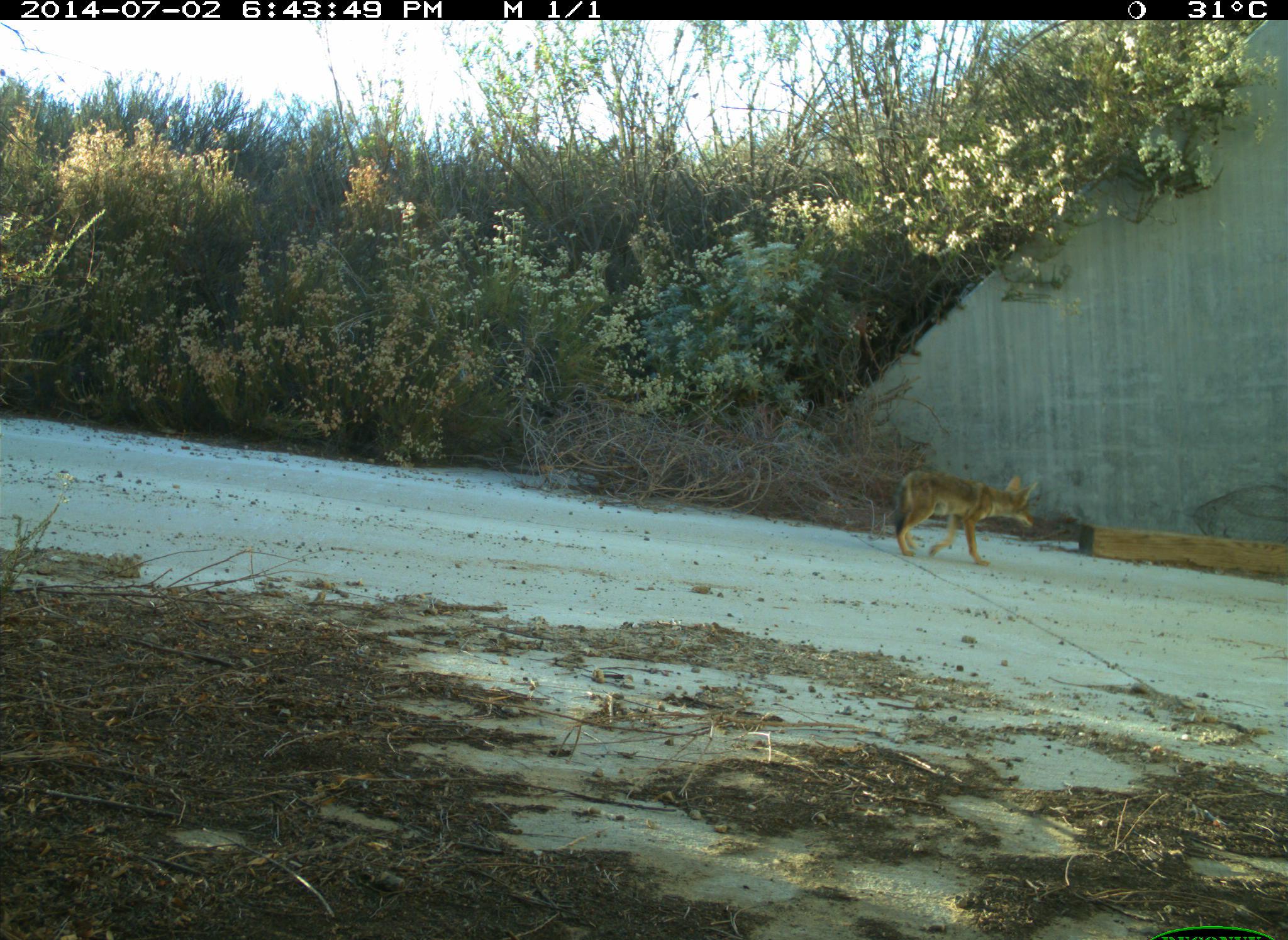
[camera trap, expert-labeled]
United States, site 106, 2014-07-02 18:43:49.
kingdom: Animalia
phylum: Chordata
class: Mammalia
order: Carnivora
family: Canidae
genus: Canis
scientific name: Canis latrans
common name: coyote